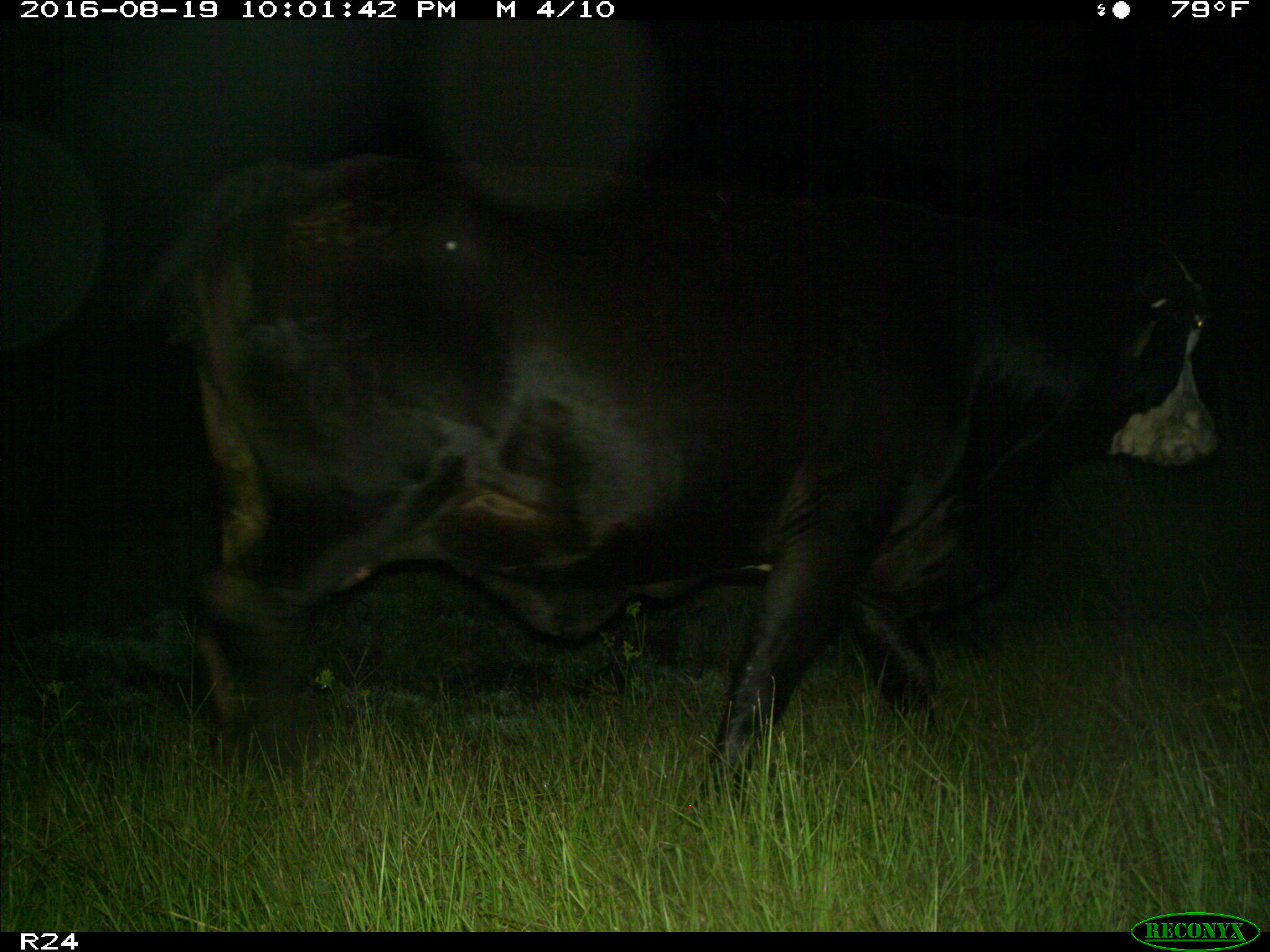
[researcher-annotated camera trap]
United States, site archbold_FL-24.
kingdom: Animalia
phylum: Chordata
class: Mammalia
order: Artiodactyla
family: Bovidae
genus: Bos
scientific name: Bos taurus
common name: domestic cow